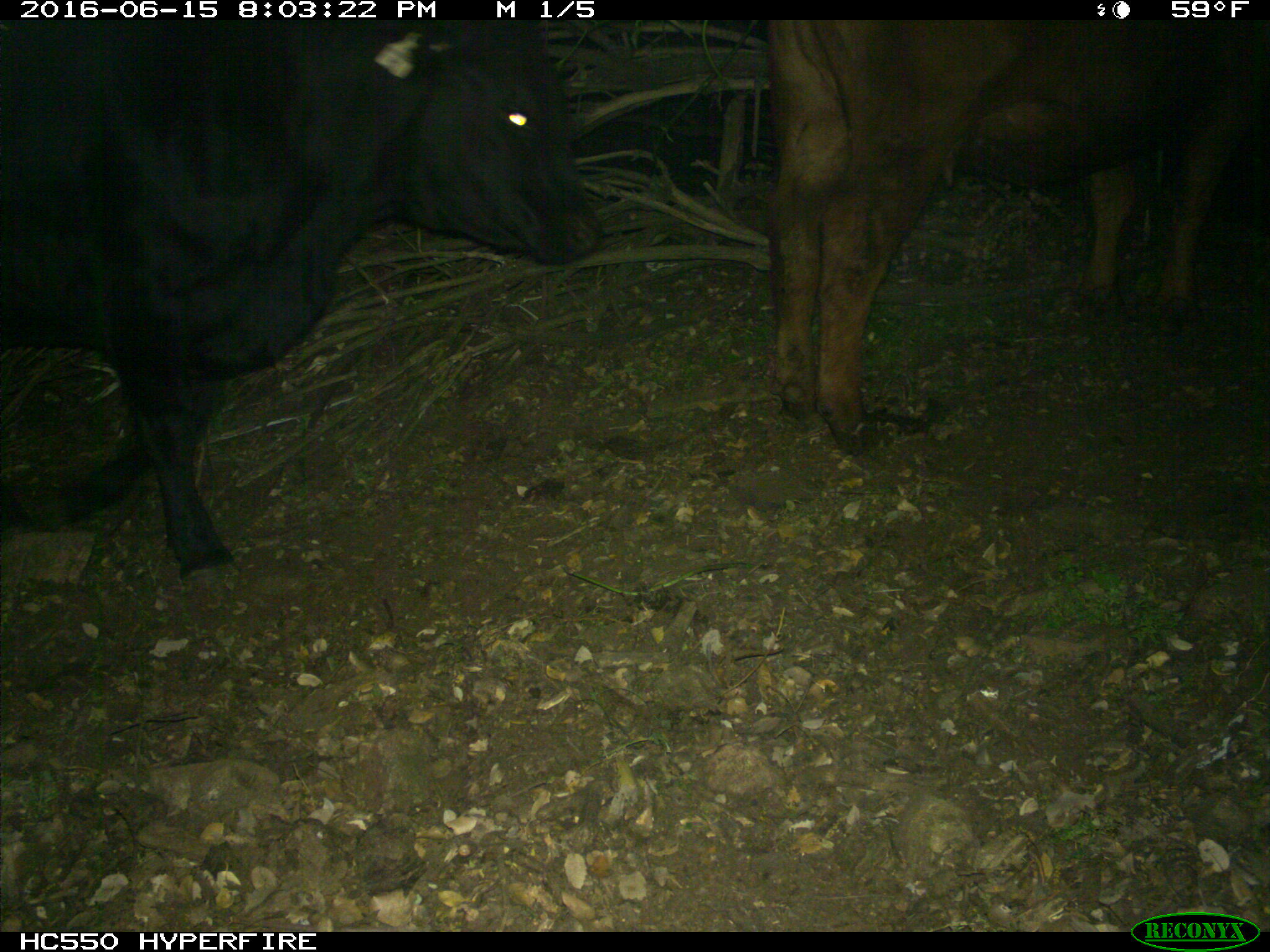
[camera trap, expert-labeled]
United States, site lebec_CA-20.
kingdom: Animalia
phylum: Chordata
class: Mammalia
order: Artiodactyla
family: Bovidae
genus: Bos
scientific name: Bos taurus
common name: domestic cow